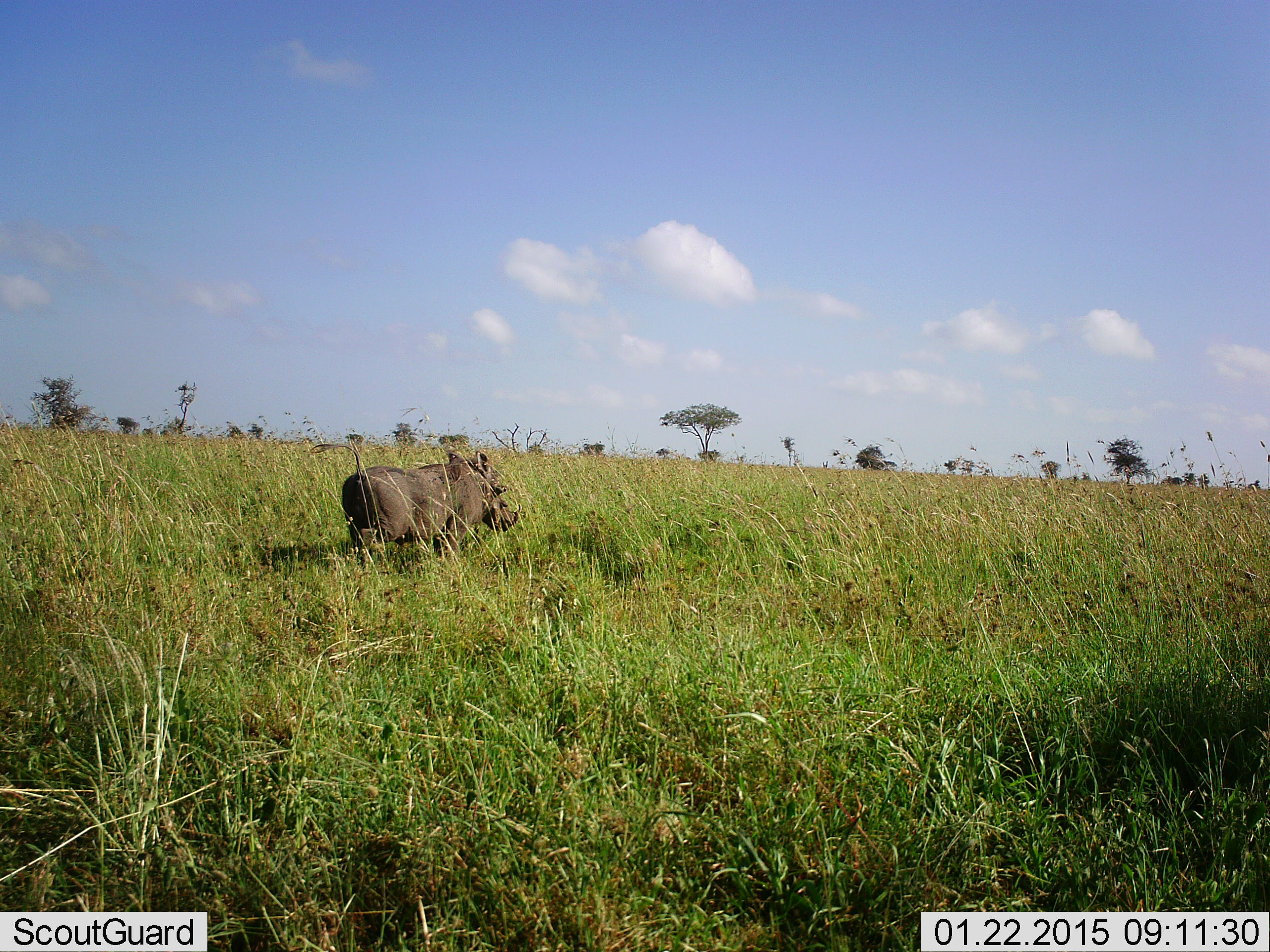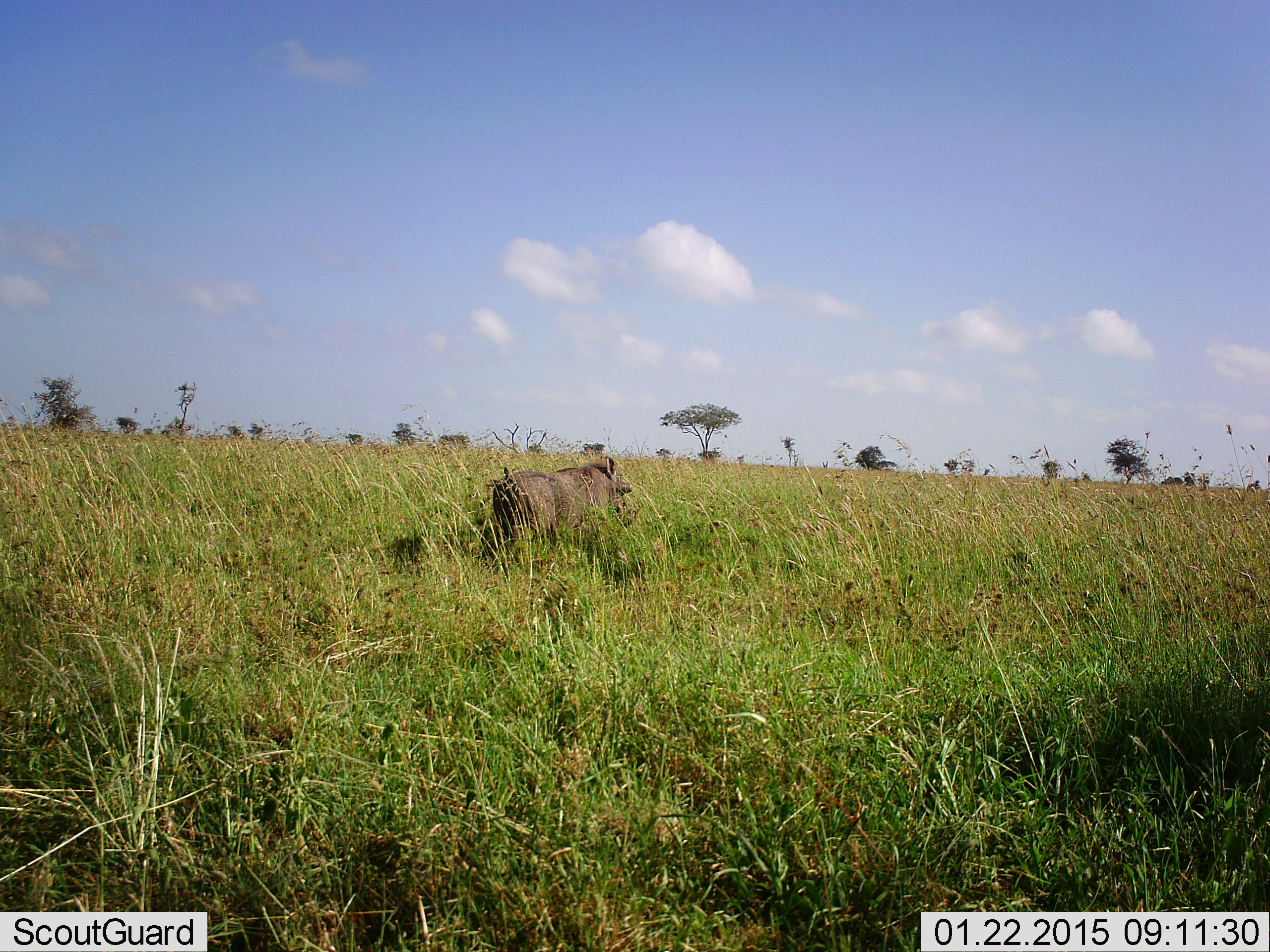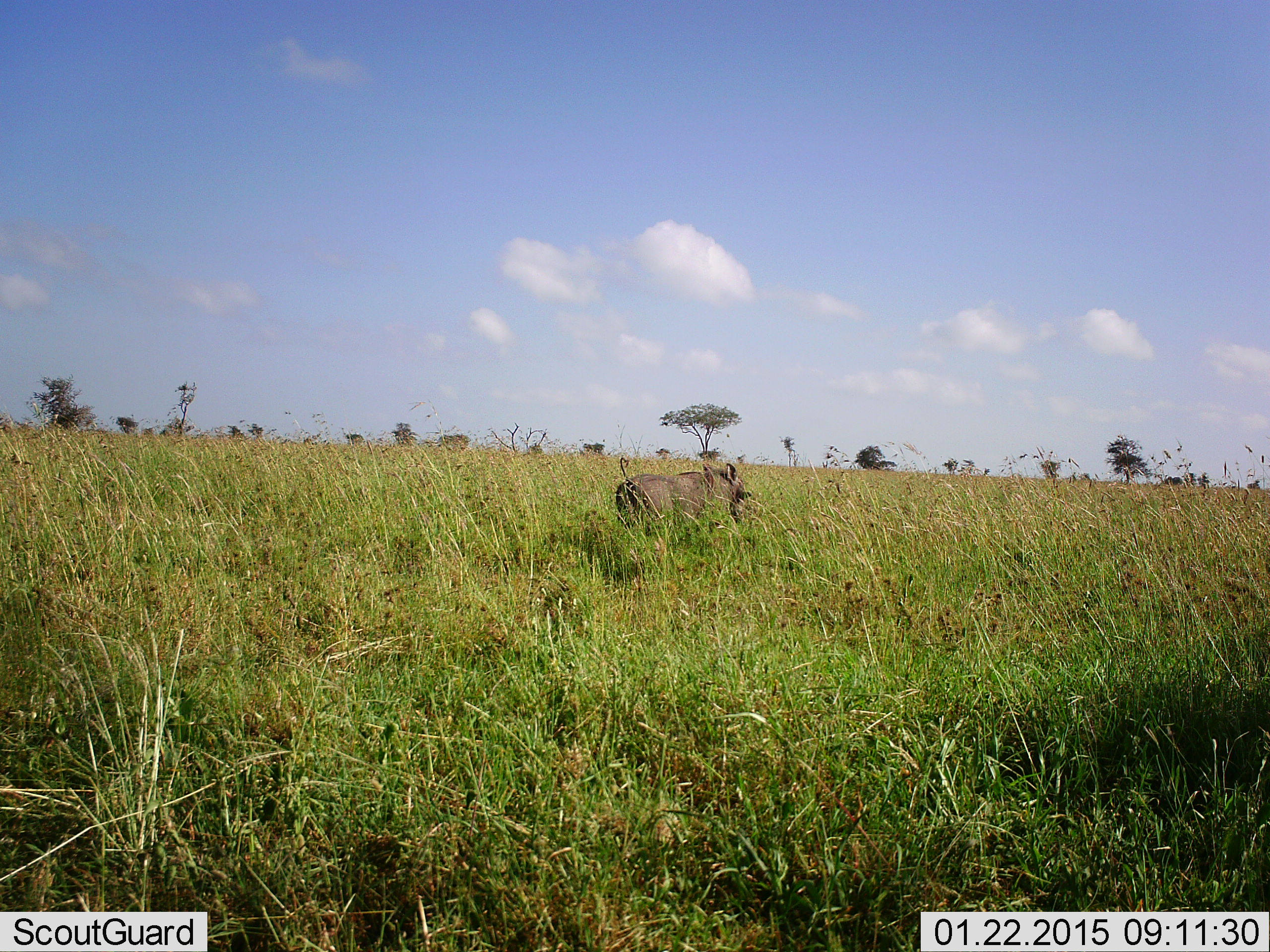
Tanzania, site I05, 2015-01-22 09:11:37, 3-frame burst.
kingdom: Animalia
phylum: Chordata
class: Mammalia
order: Artiodactyla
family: Suidae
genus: Phacochoerus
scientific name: Phacochoerus africanus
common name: warthog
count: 1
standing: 10%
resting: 0%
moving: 100%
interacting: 0%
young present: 0%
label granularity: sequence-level